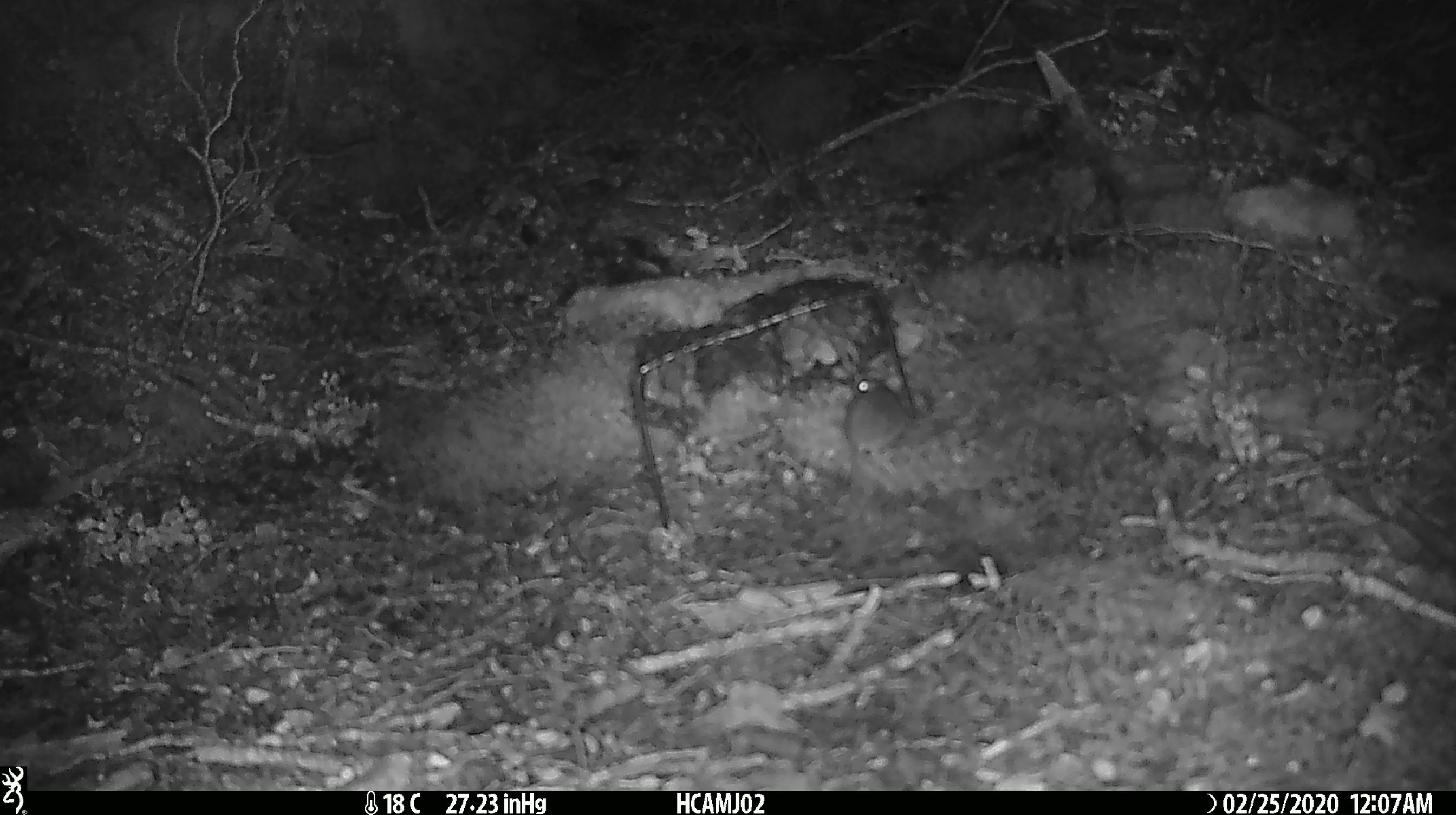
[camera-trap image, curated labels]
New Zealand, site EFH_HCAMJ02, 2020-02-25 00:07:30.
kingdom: Animalia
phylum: Chordata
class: Mammalia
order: Rodentia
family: Muridae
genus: Mus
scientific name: Mus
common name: mouse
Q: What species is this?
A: Mouse (Mus).